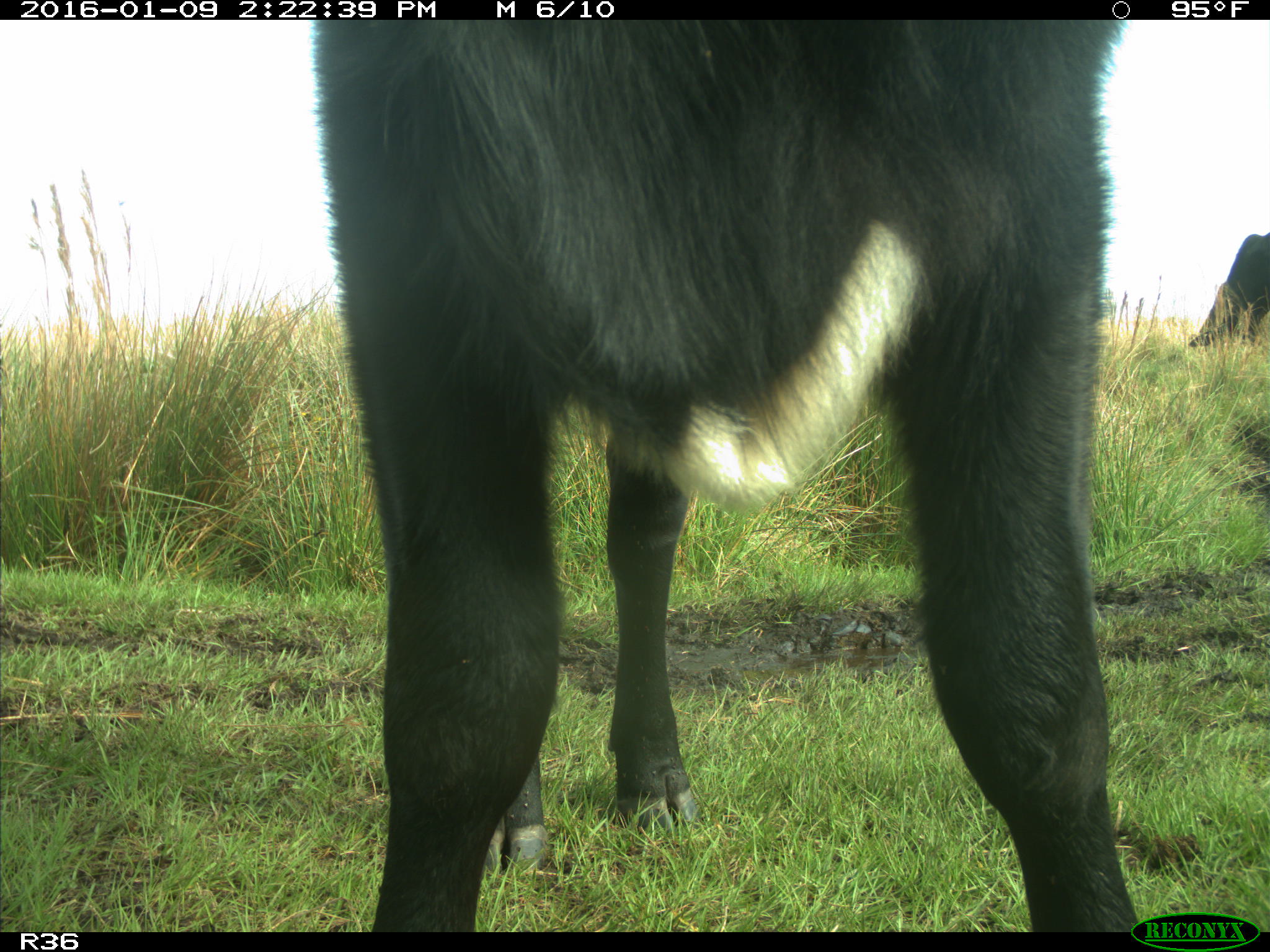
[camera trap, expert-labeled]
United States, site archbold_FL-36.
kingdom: Animalia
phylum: Chordata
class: Mammalia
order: Artiodactyla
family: Bovidae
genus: Bos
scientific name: Bos taurus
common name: domestic cow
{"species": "Bos taurus (domestic cow)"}